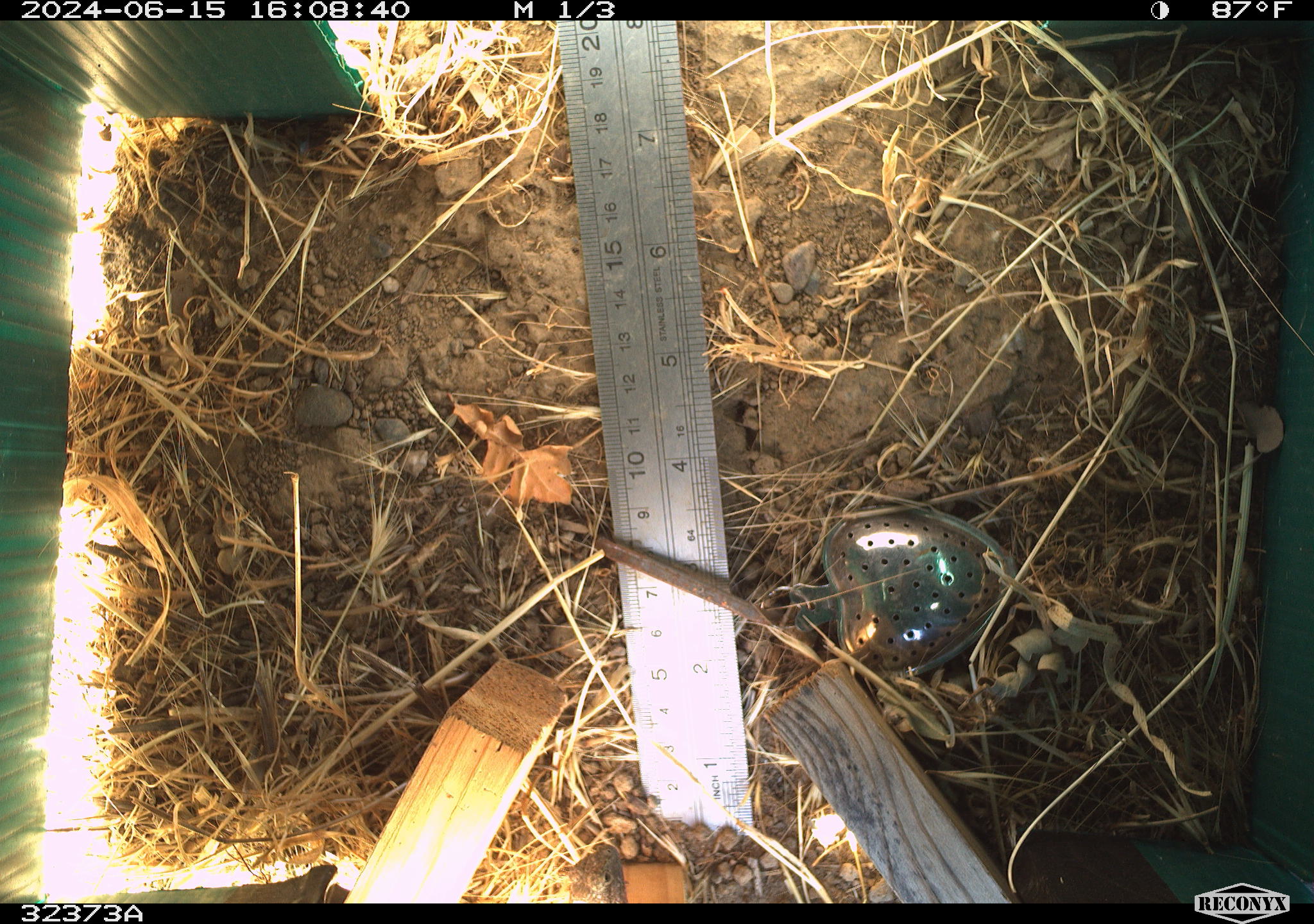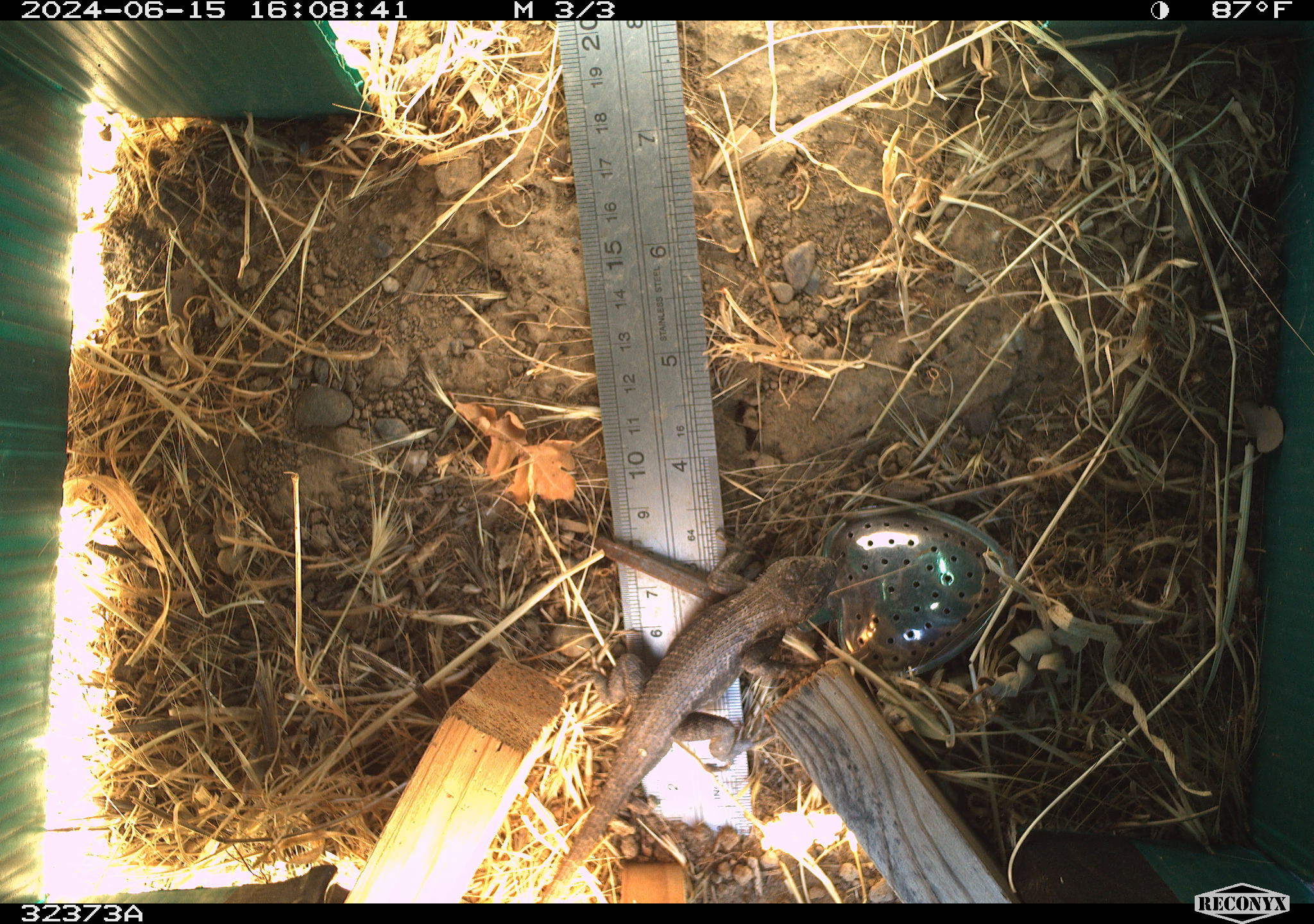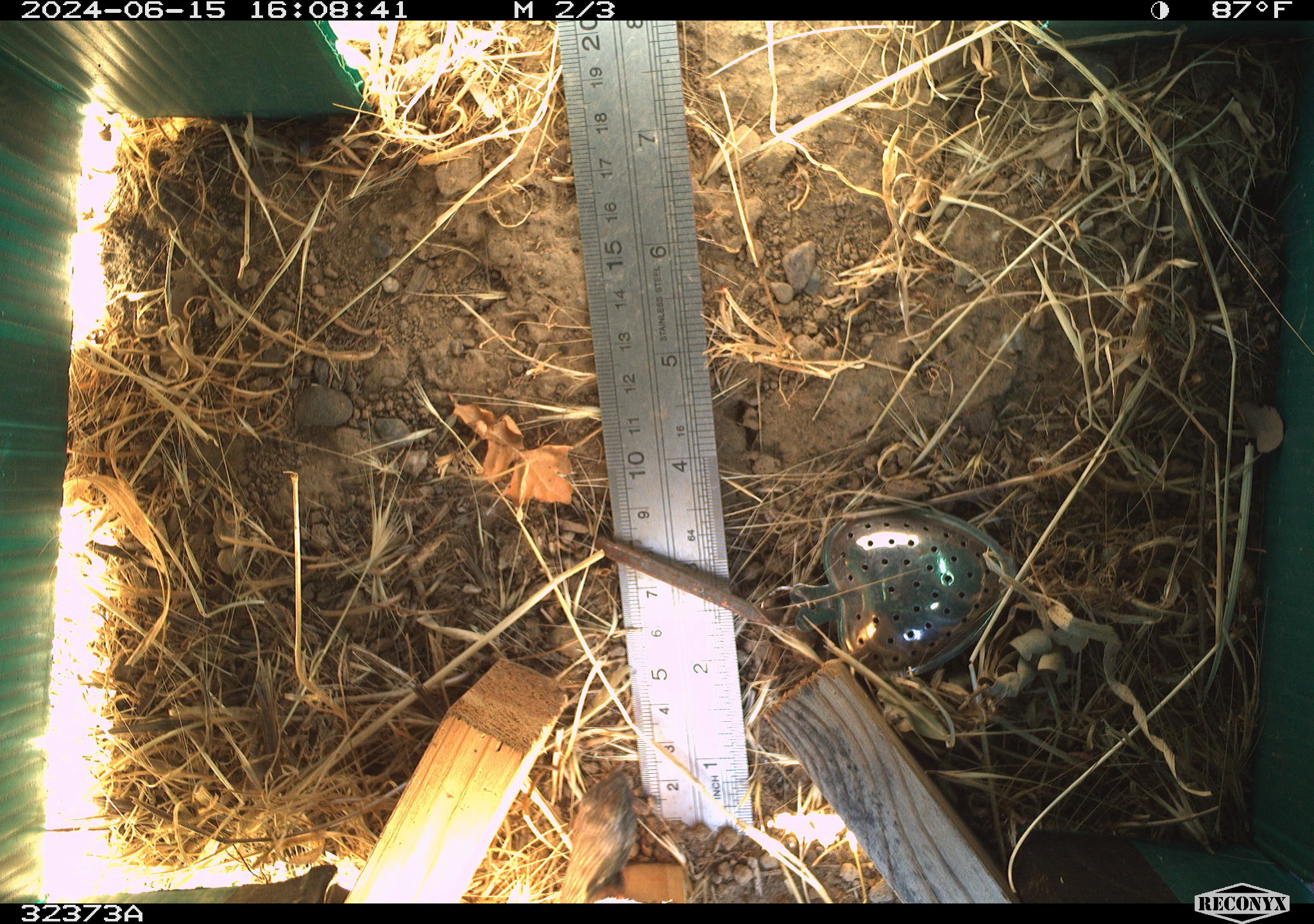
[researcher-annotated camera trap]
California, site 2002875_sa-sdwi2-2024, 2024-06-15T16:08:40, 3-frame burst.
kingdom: Animalia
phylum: Chordata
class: Reptilia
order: Squamata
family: Phrynosomatidae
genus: Sceloporus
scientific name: Sceloporus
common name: spiny lizards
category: sceloporus species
Sceloporus species (spiny lizards) (Sceloporus).